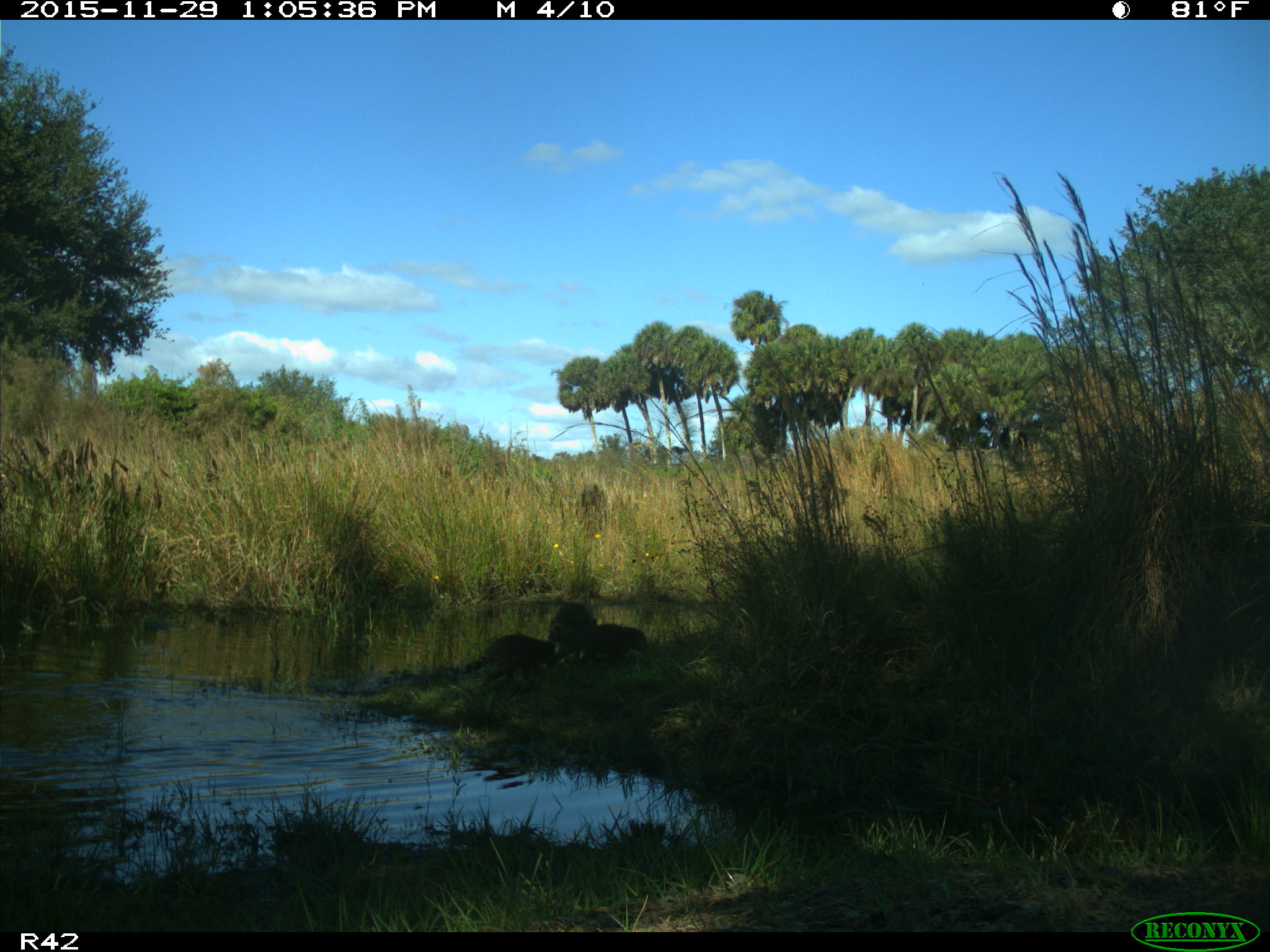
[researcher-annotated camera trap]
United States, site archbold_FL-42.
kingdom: Animalia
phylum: Chordata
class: Mammalia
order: Carnivora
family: Procyonidae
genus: Procyon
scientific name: Procyon lotor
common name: common raccoon